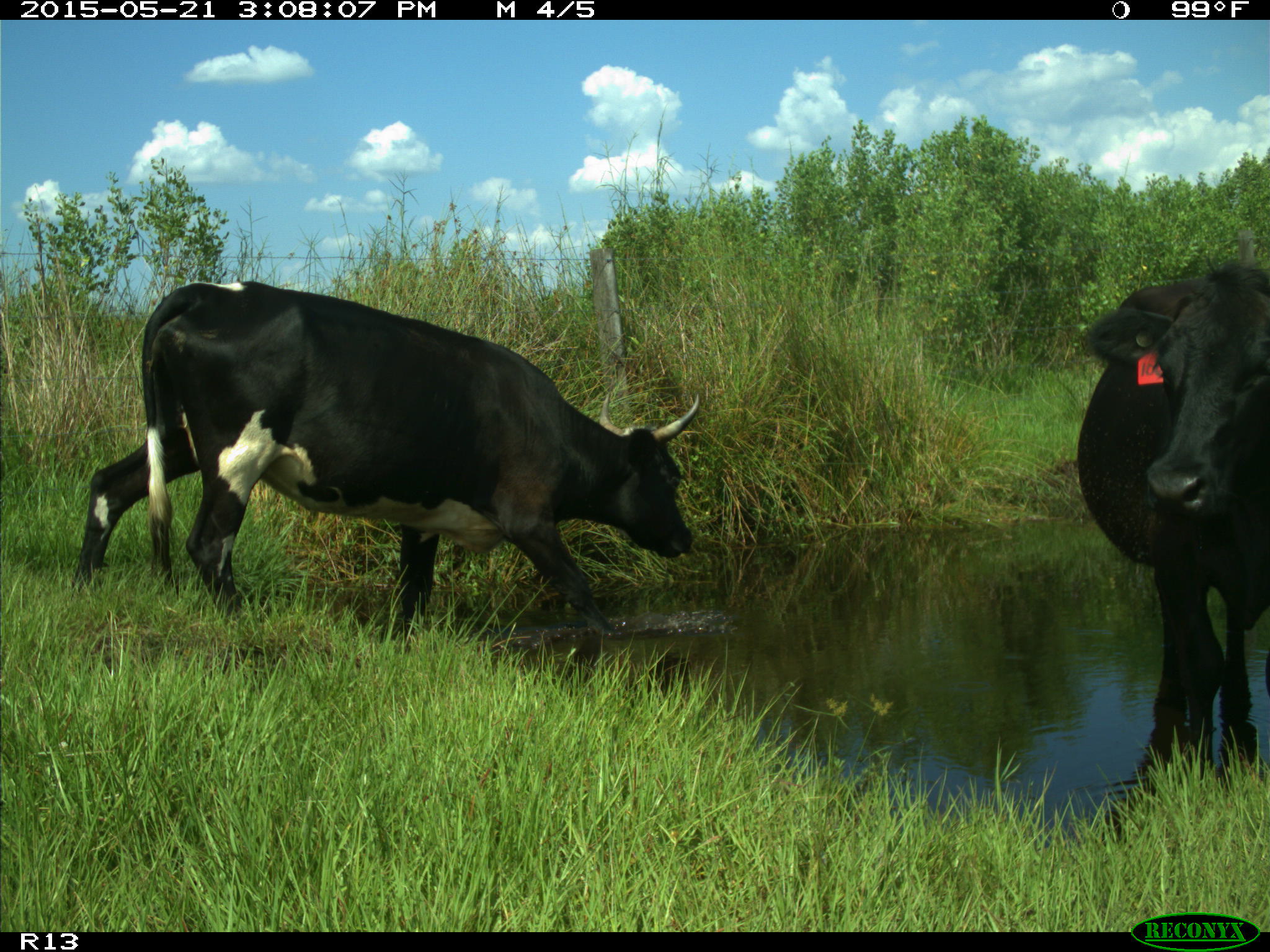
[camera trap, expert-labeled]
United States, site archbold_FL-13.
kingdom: Animalia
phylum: Chordata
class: Mammalia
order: Artiodactyla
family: Bovidae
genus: Bos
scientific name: Bos taurus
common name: domestic cow